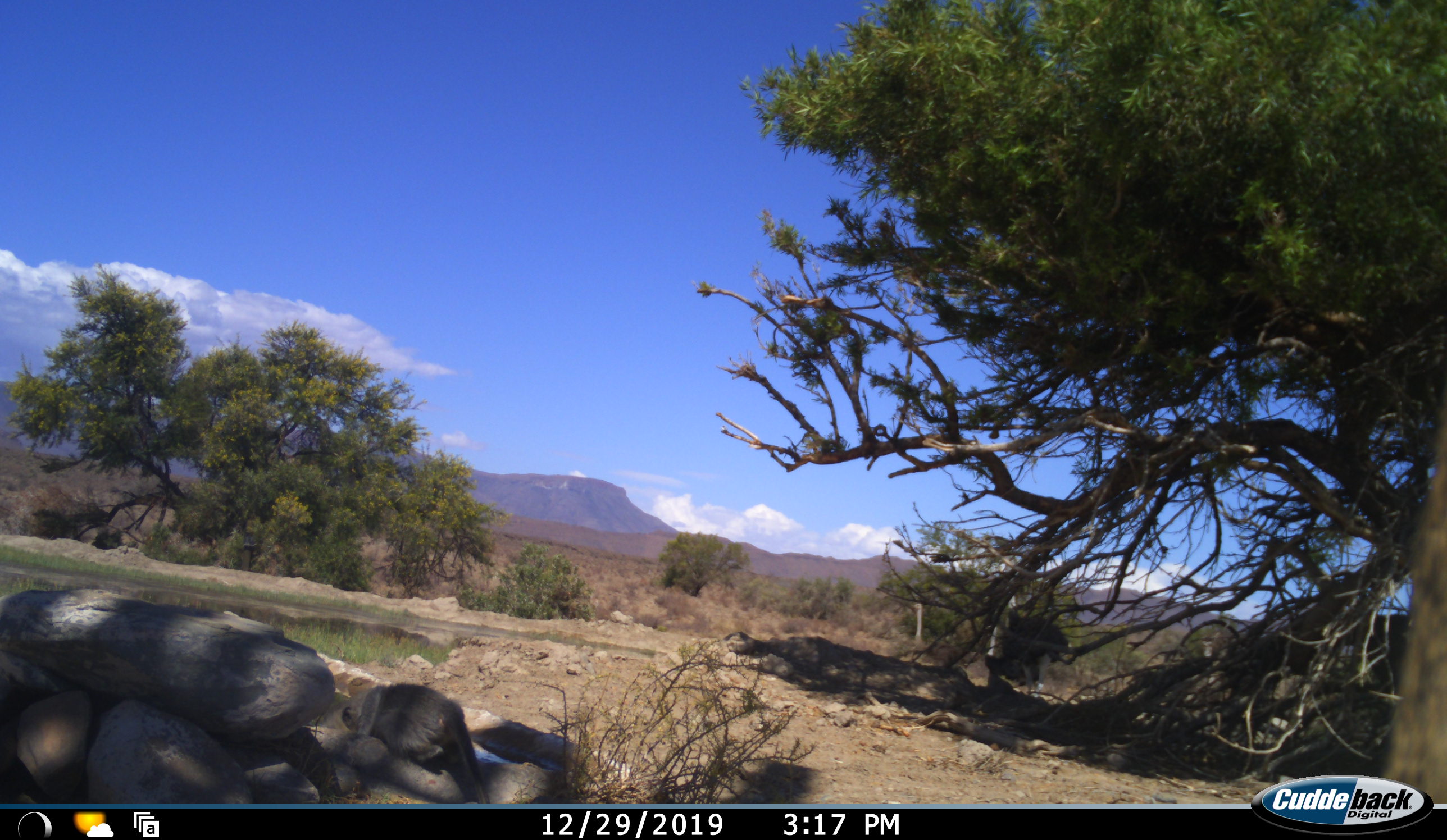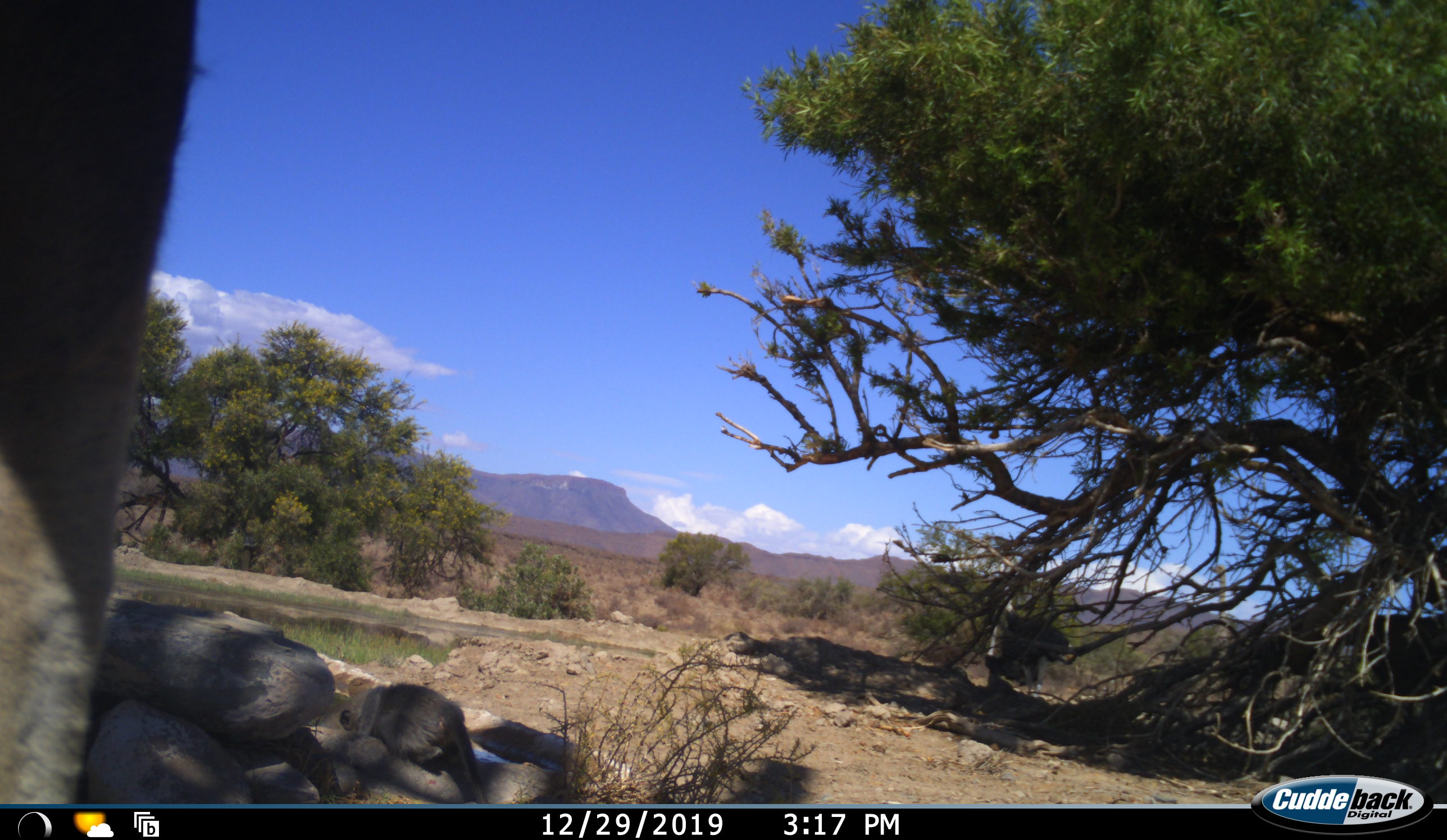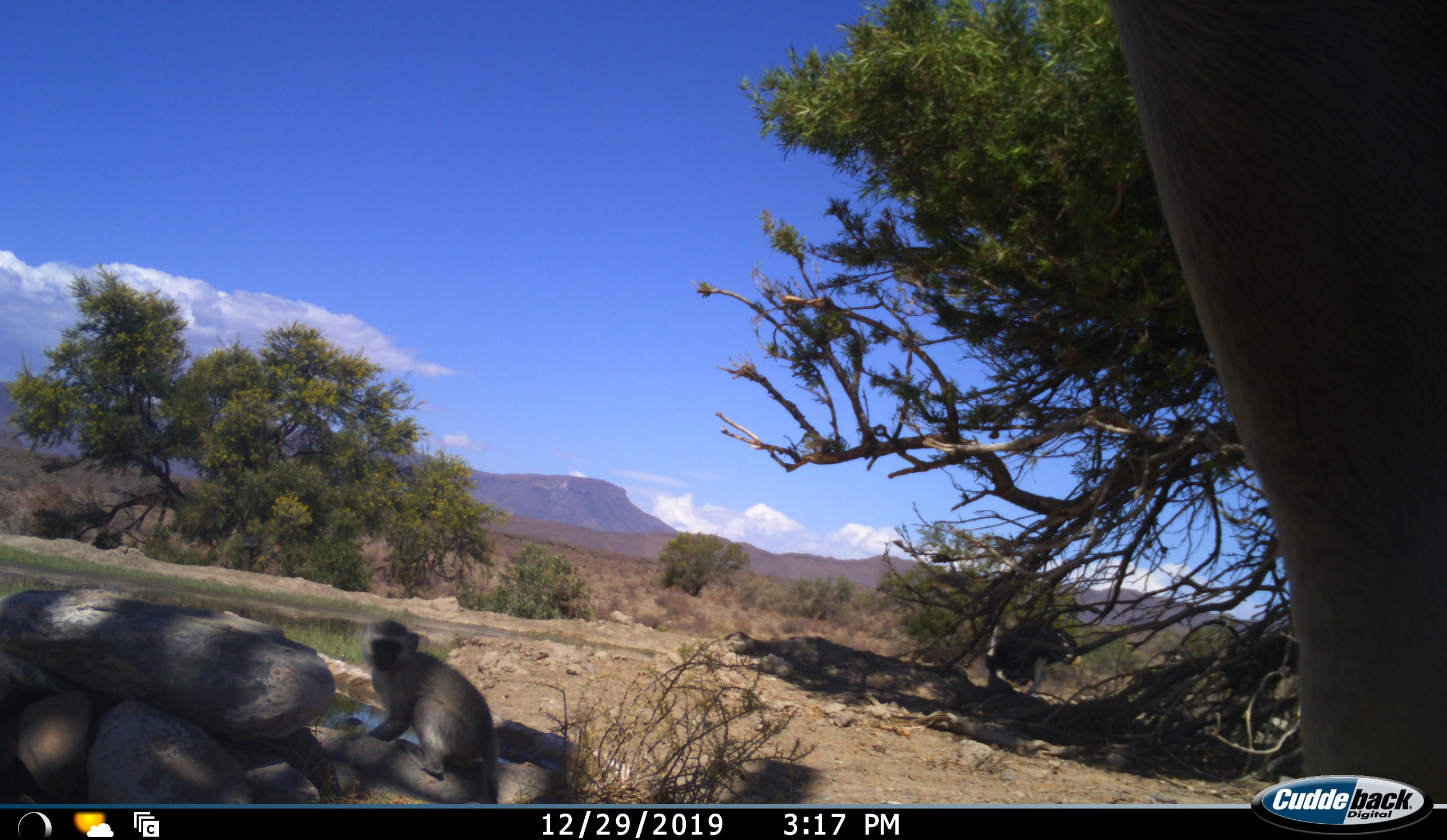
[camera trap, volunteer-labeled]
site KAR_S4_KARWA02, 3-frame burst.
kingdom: Animalia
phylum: Chordata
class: Mammalia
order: Primates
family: Cercopithecidae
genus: Chlorocebus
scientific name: Chlorocebus pygerythrus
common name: vervet monkey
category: monkeyvervet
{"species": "monkeyvervet (vervet monkey) (Chlorocebus pygerythrus)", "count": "1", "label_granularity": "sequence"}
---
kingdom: Animalia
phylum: Chordata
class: Aves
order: Struthioniformes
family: Struthionidae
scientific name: Struthionidae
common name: ostrich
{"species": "ostrich (Struthionidae)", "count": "3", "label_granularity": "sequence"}